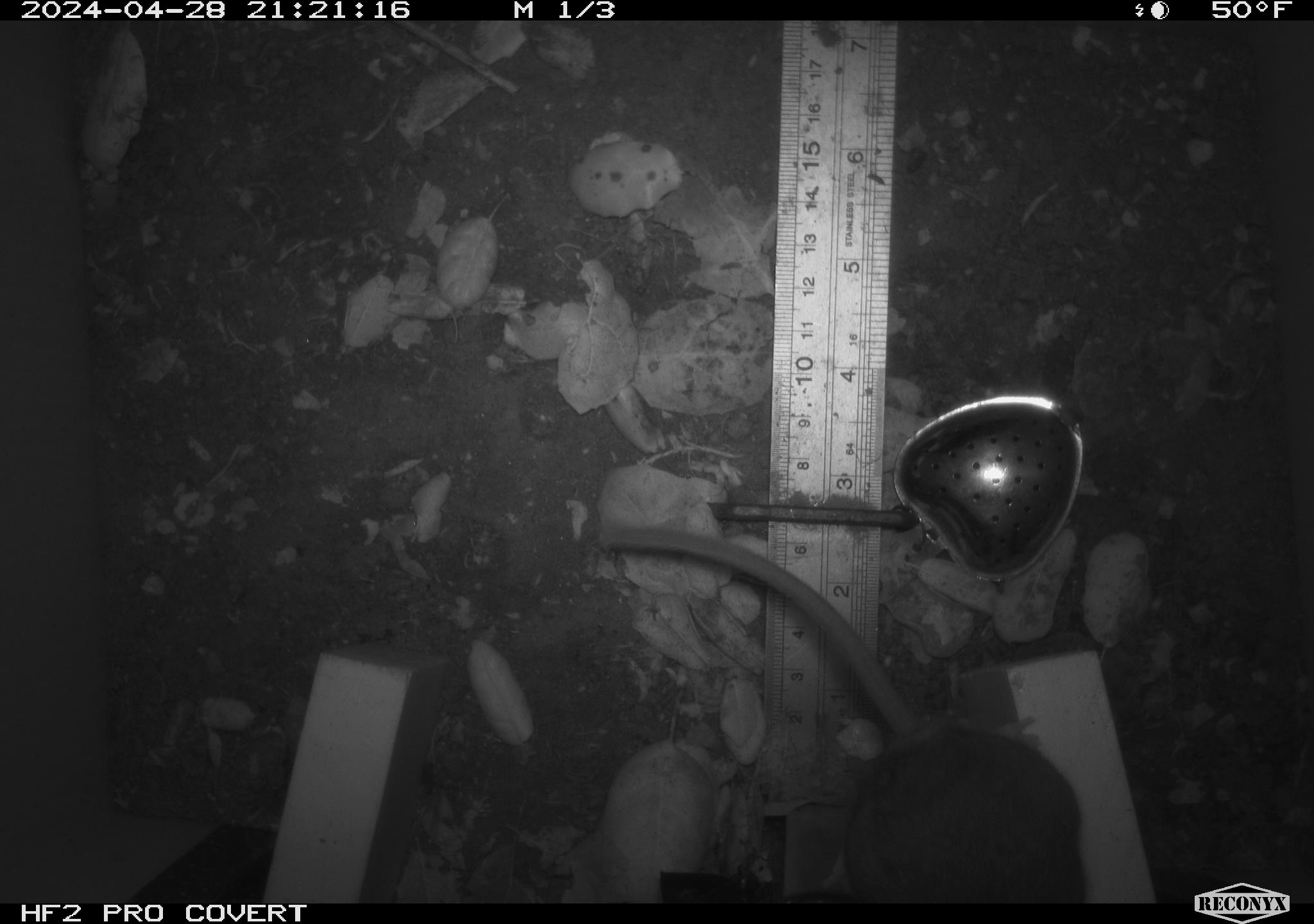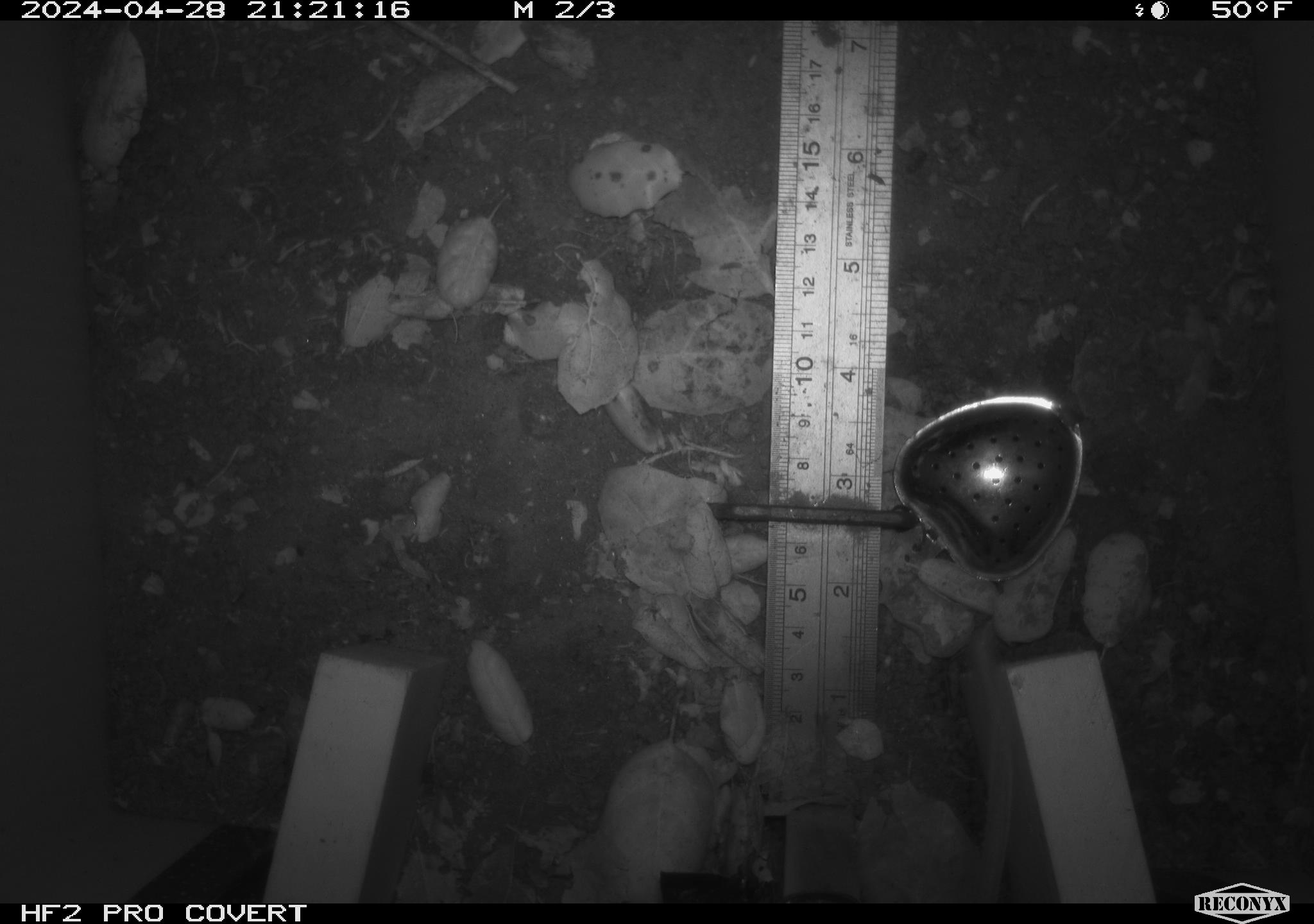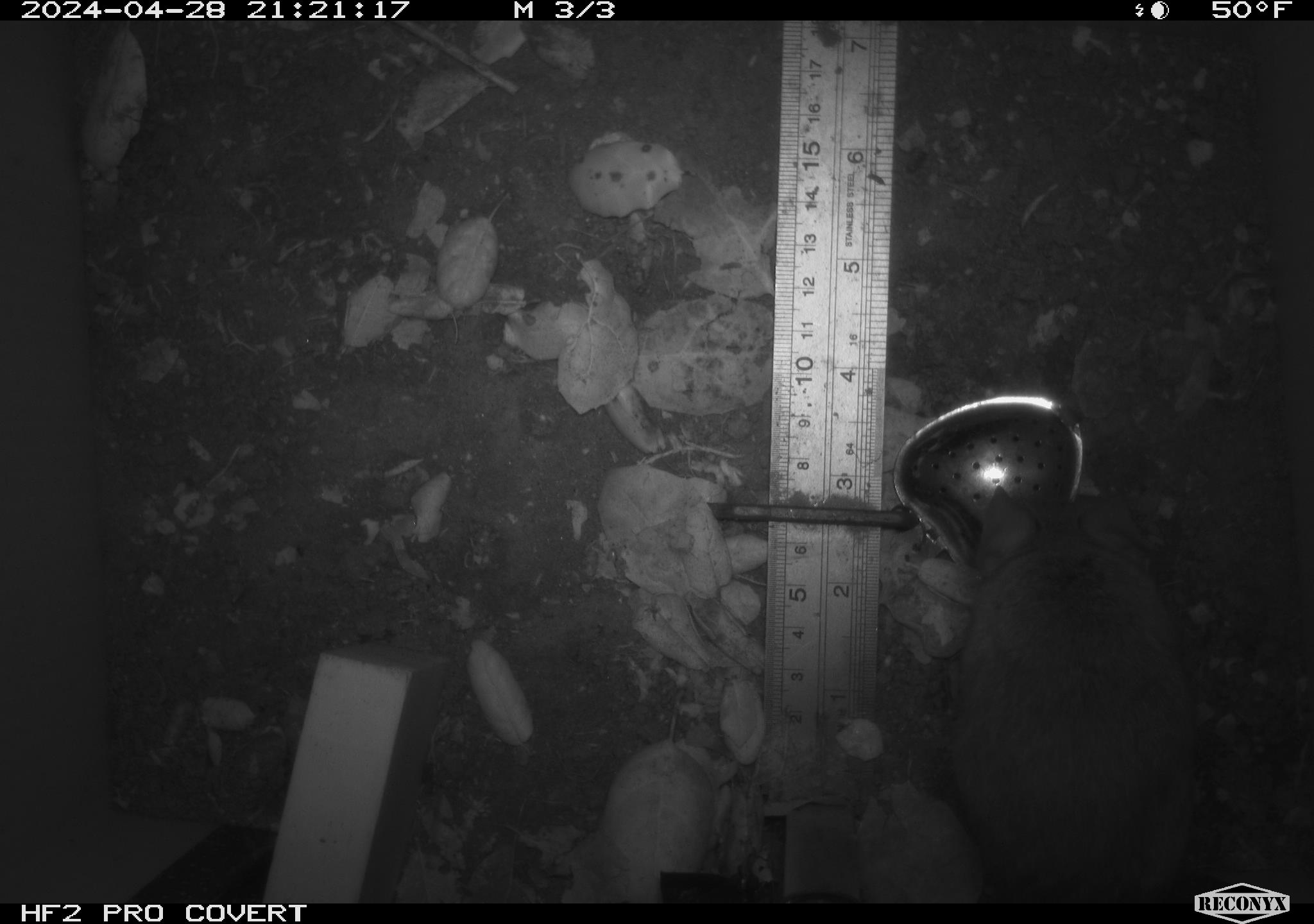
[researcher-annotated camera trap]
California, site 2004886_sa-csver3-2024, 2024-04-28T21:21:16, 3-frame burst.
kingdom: Animalia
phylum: Chordata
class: Mammalia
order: Rodentia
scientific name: Rodentia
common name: rodent